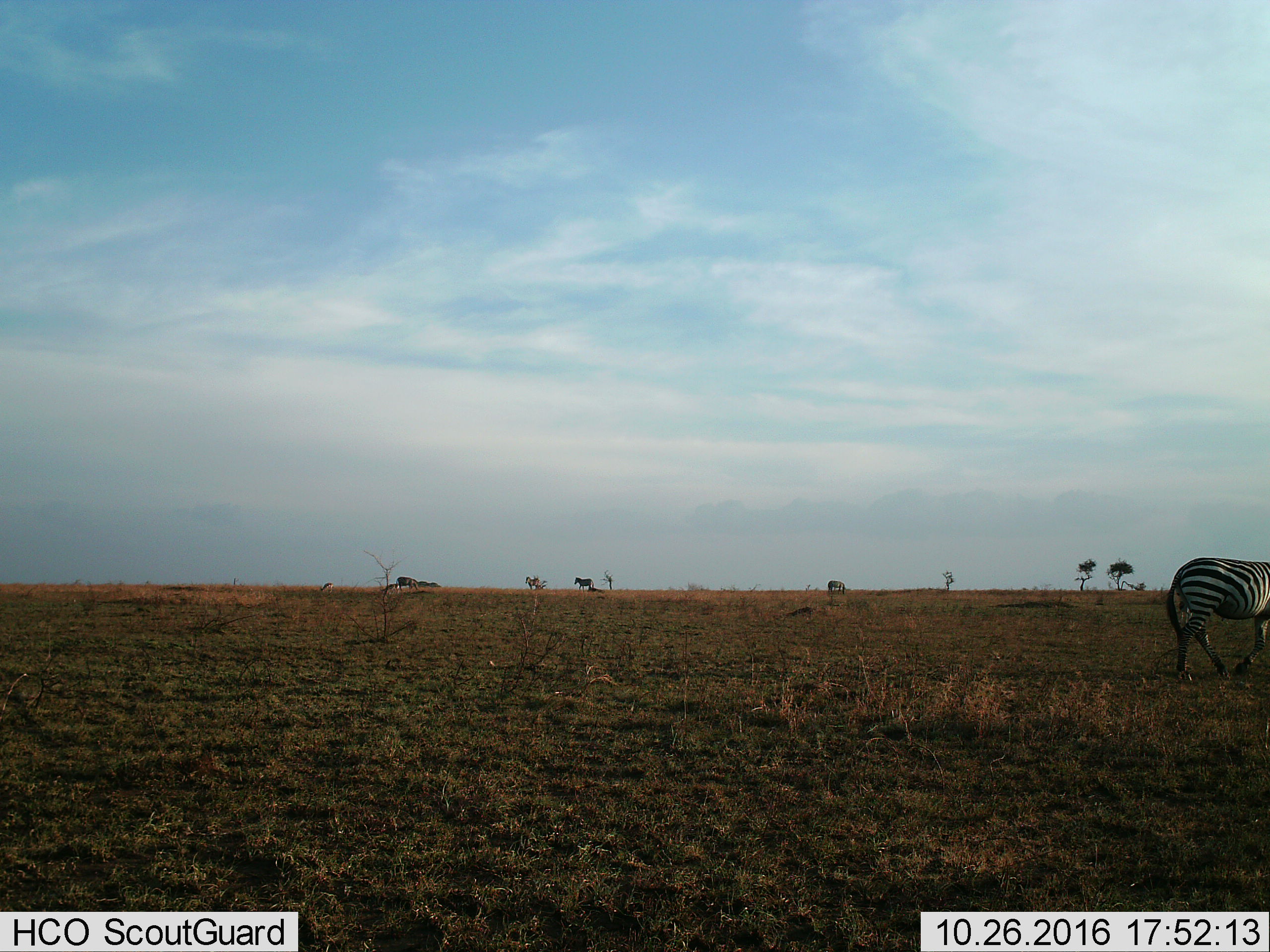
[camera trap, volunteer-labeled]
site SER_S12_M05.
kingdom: Animalia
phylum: Chordata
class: Mammalia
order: Perissodactyla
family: Equidae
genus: Equus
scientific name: Equus quagga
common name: plains zebra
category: zebraplains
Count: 5.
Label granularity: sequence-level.